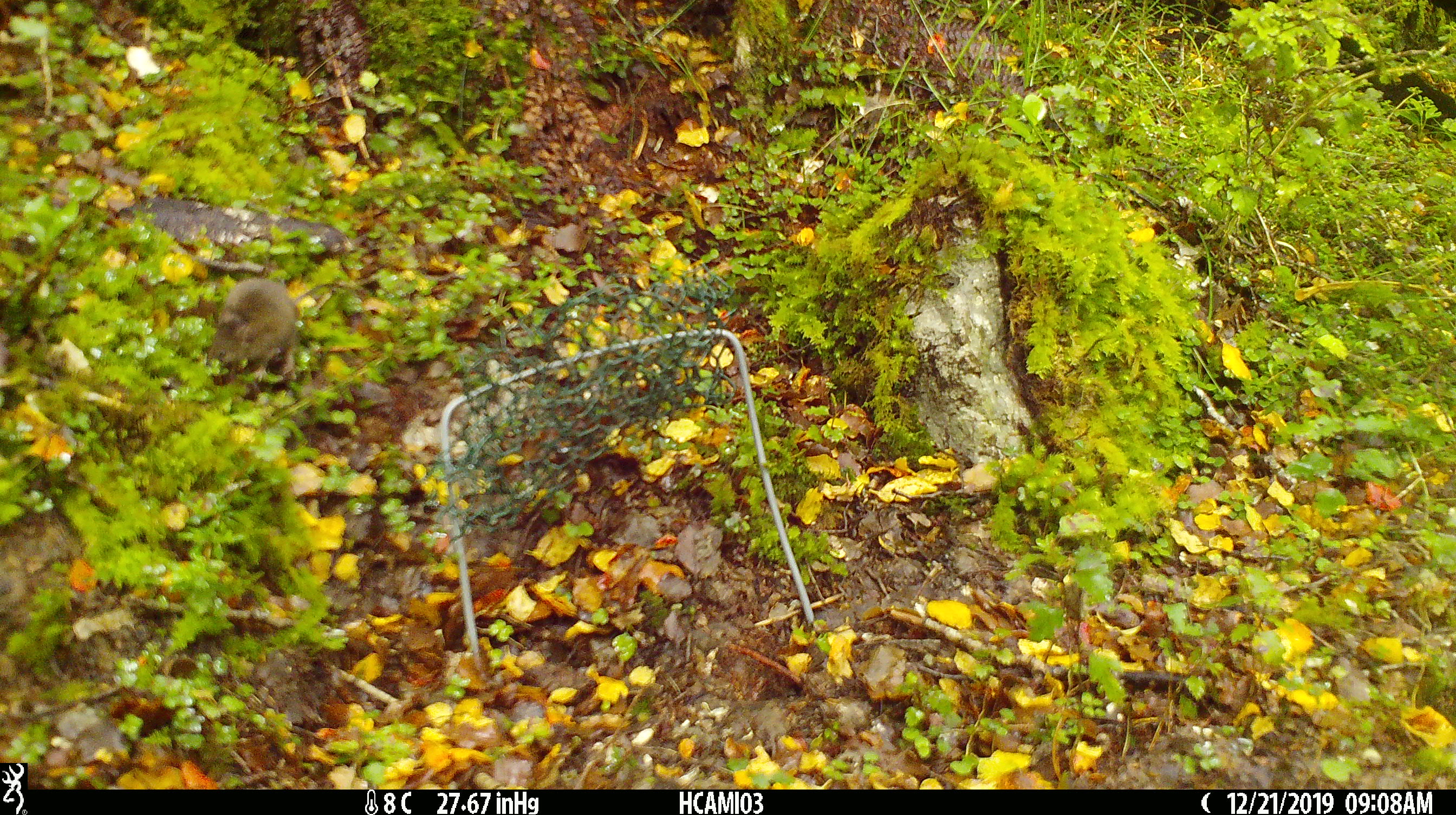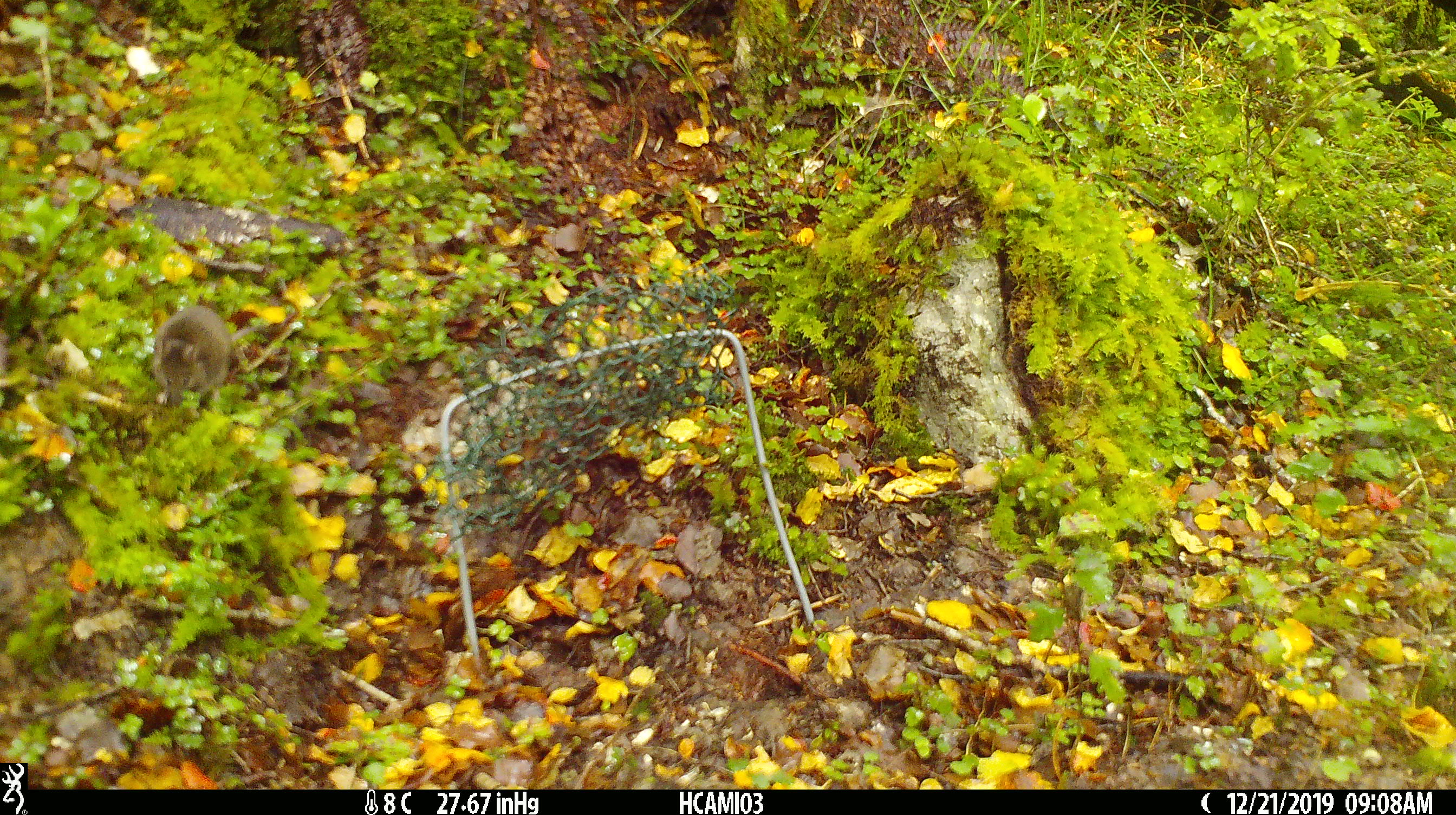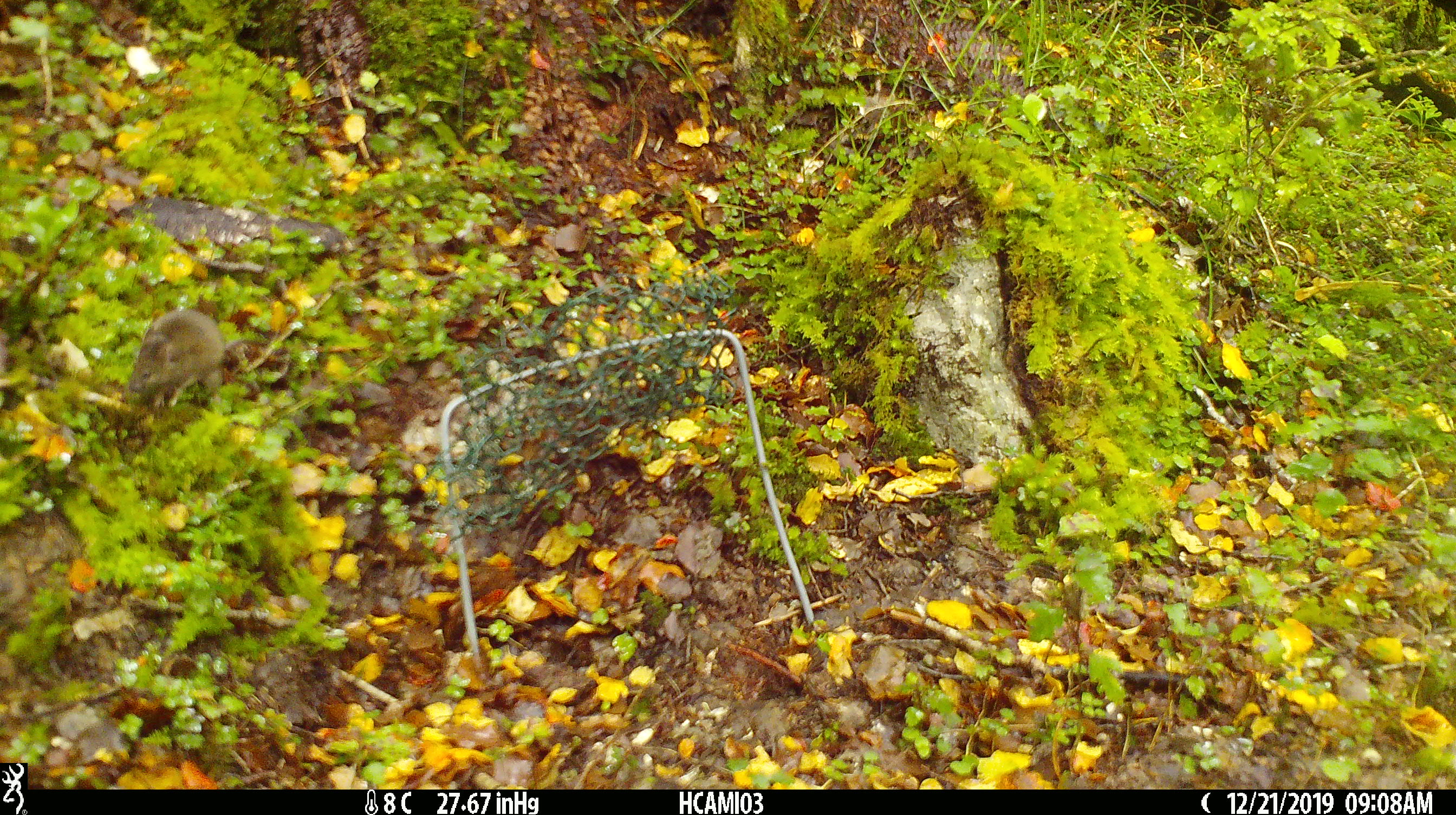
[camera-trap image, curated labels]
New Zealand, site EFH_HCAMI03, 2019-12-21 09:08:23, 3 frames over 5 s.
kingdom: Animalia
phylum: Chordata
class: Mammalia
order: Rodentia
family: Muridae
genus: Mus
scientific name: Mus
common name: mouse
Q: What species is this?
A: Mouse (Mus).